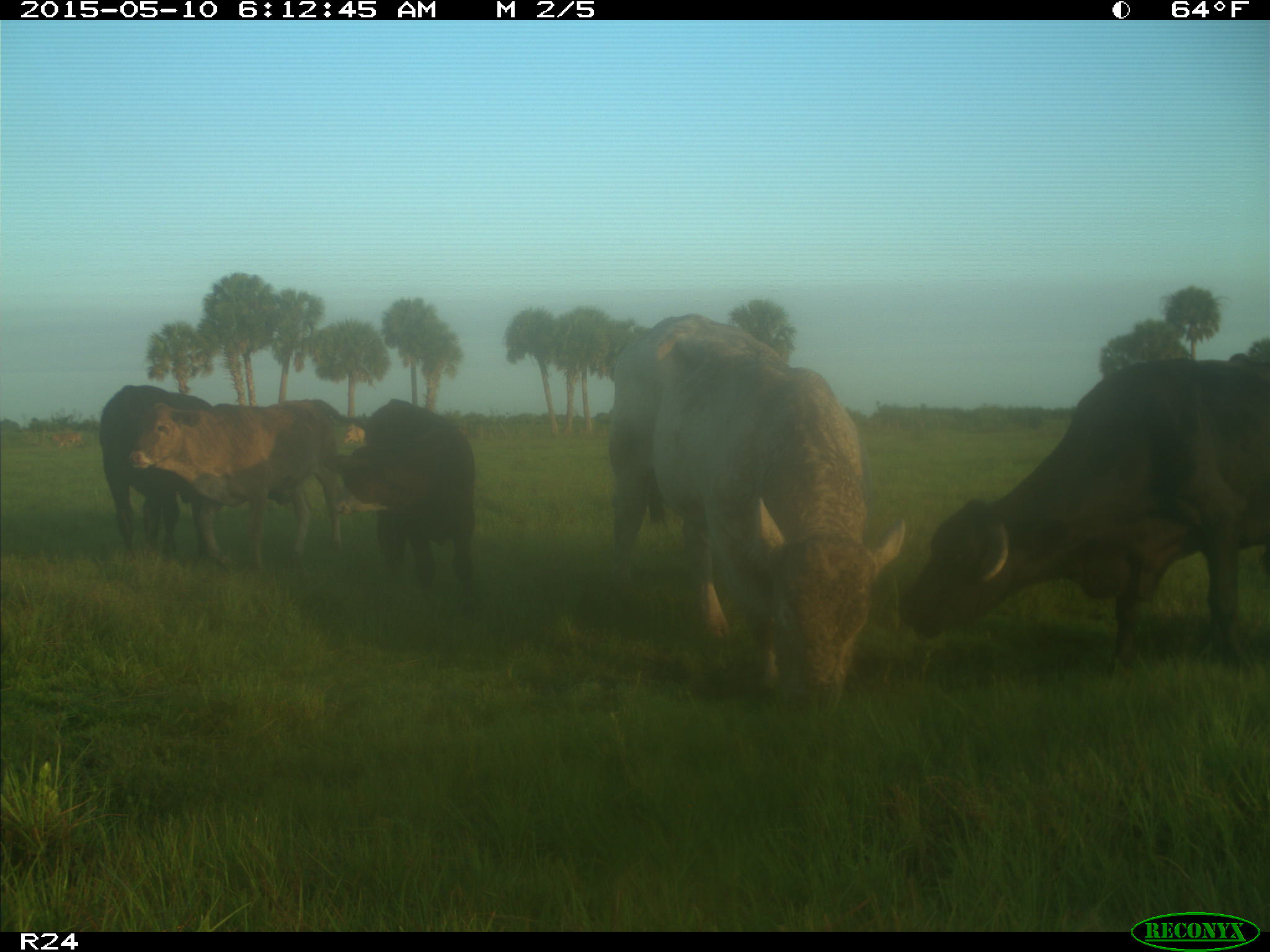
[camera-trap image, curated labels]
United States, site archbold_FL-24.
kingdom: Animalia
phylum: Chordata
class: Mammalia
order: Artiodactyla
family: Bovidae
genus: Bos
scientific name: Bos taurus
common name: domestic cow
Bos taurus (domestic cow).